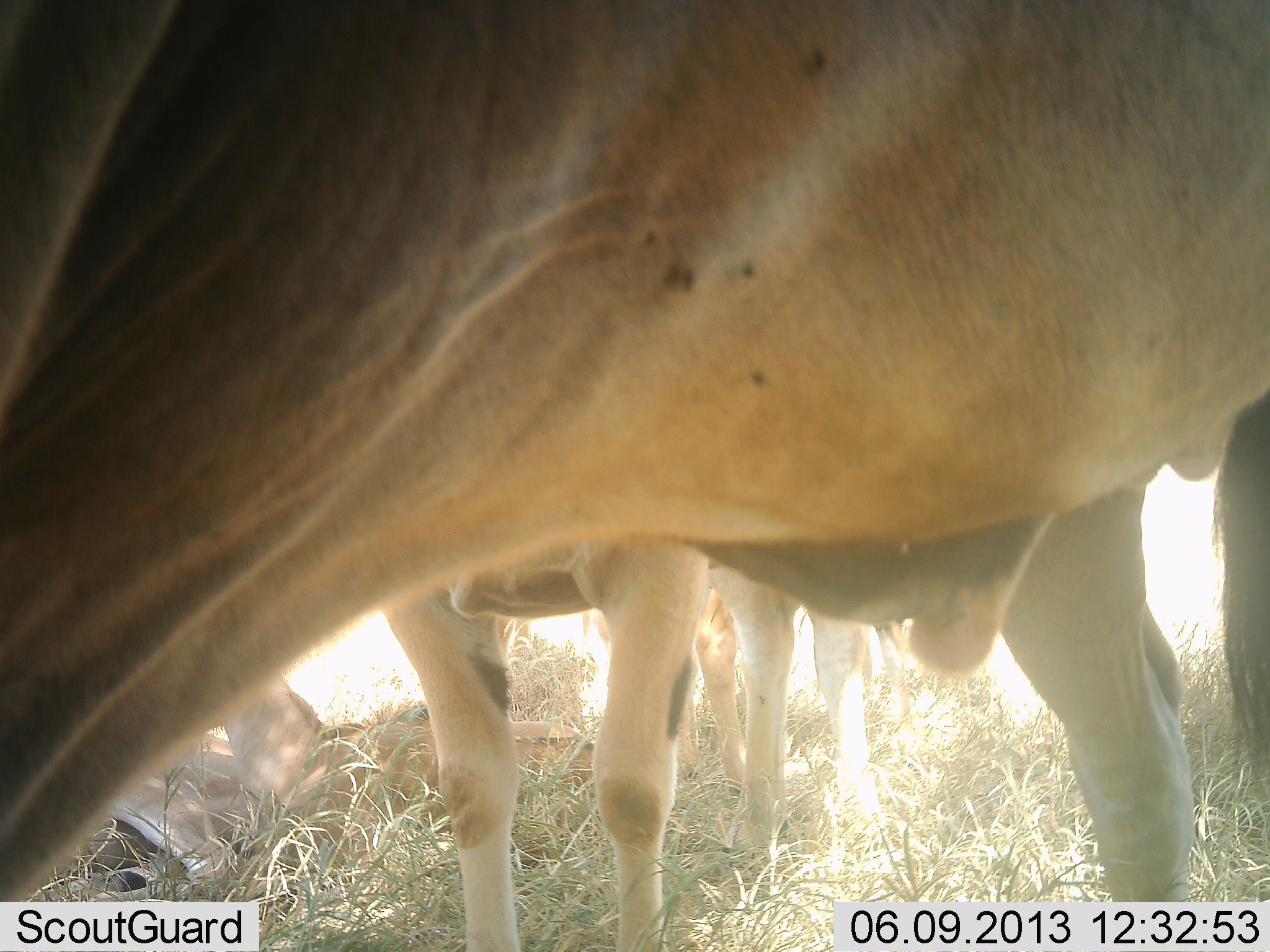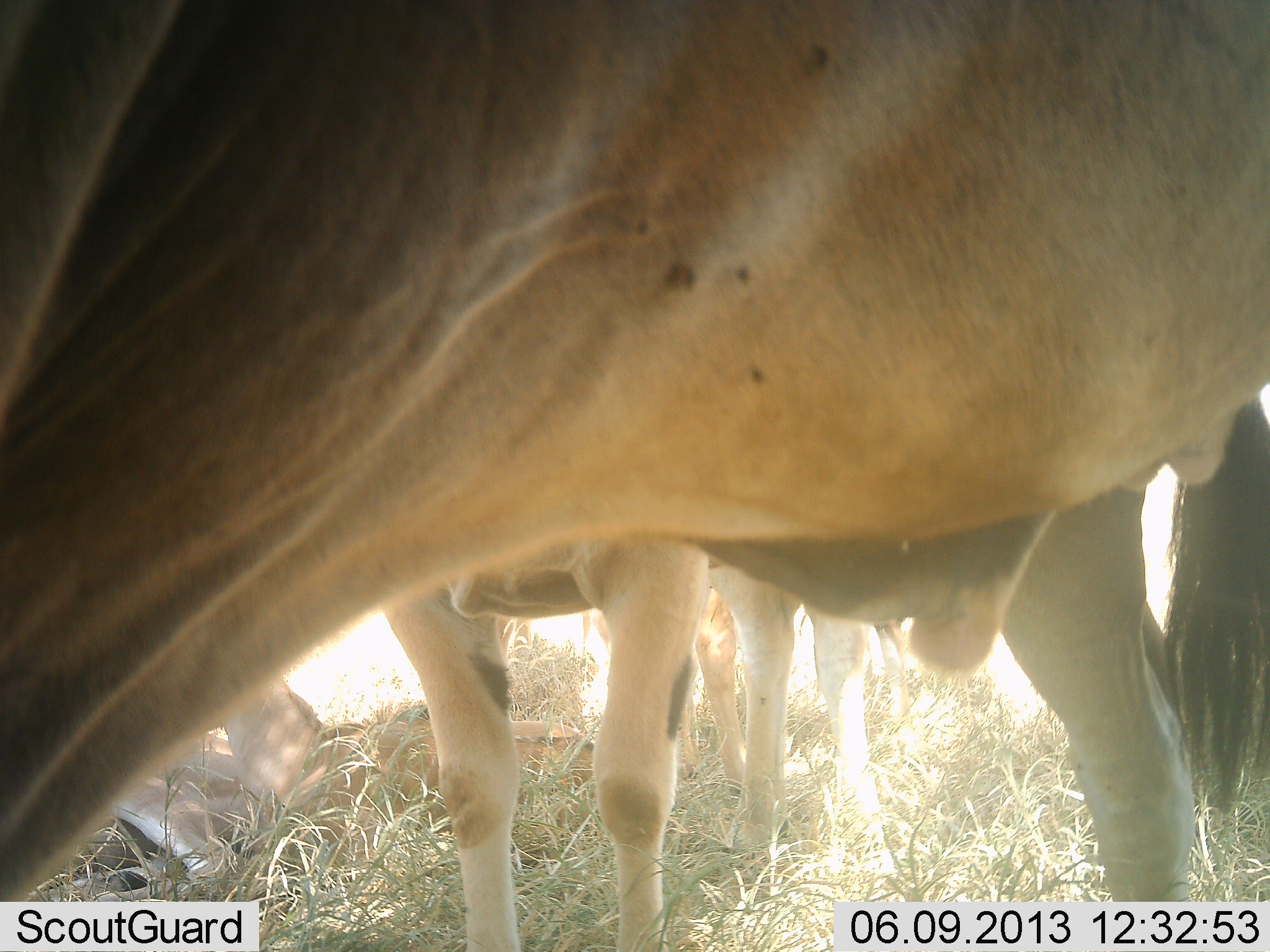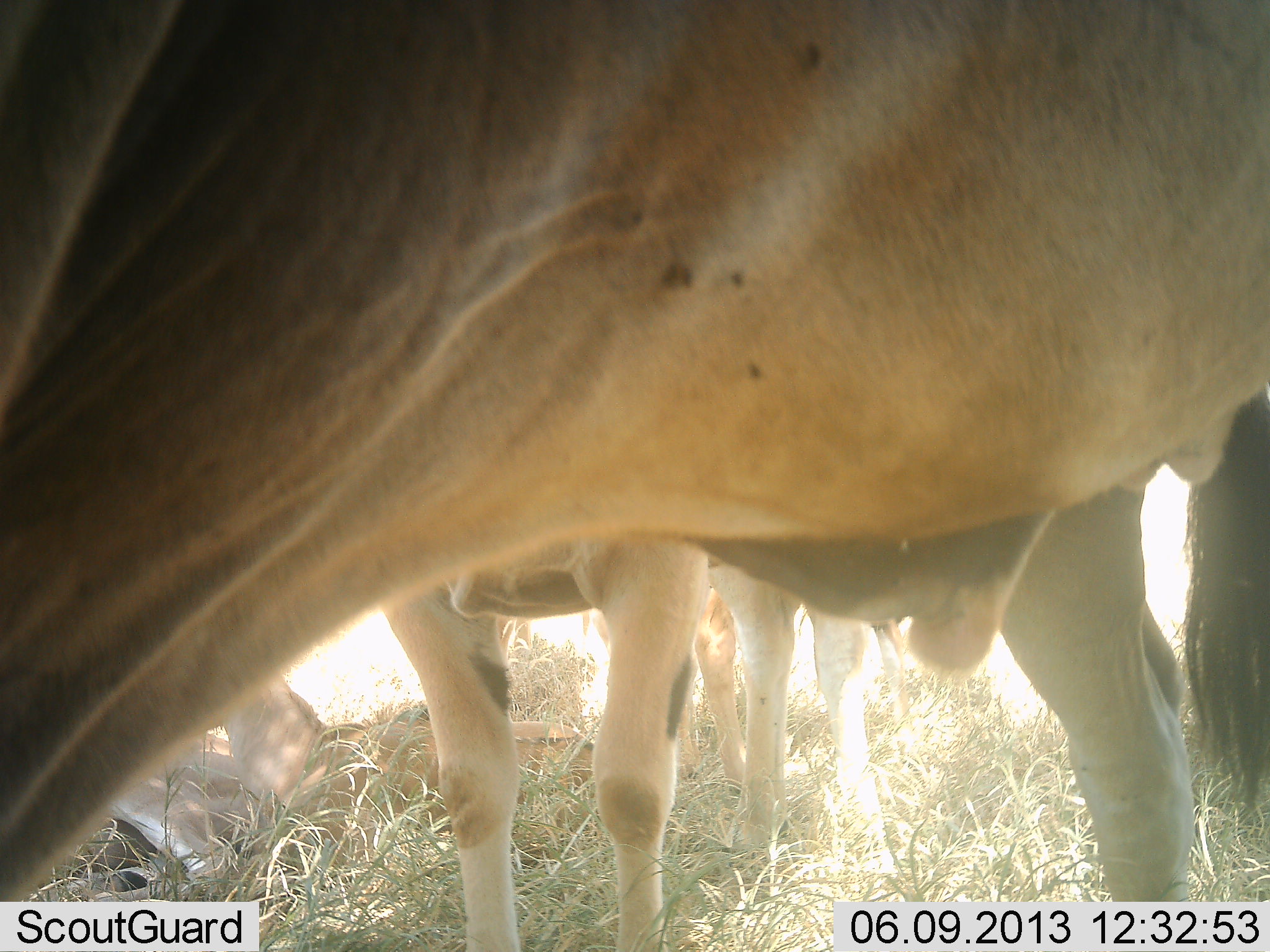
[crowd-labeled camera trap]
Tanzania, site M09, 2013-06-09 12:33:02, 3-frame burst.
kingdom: Animalia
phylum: Chordata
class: Mammalia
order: Artiodactyla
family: Bovidae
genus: Tragelaphus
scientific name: Tragelaphus oryx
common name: eland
Eland (Tragelaphus oryx), count 4. Behavior (volunteer vote fractions): standing 100%, resting 70%, moving 0%, interacting 0%. Young present (vote fraction): 20%. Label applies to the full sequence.